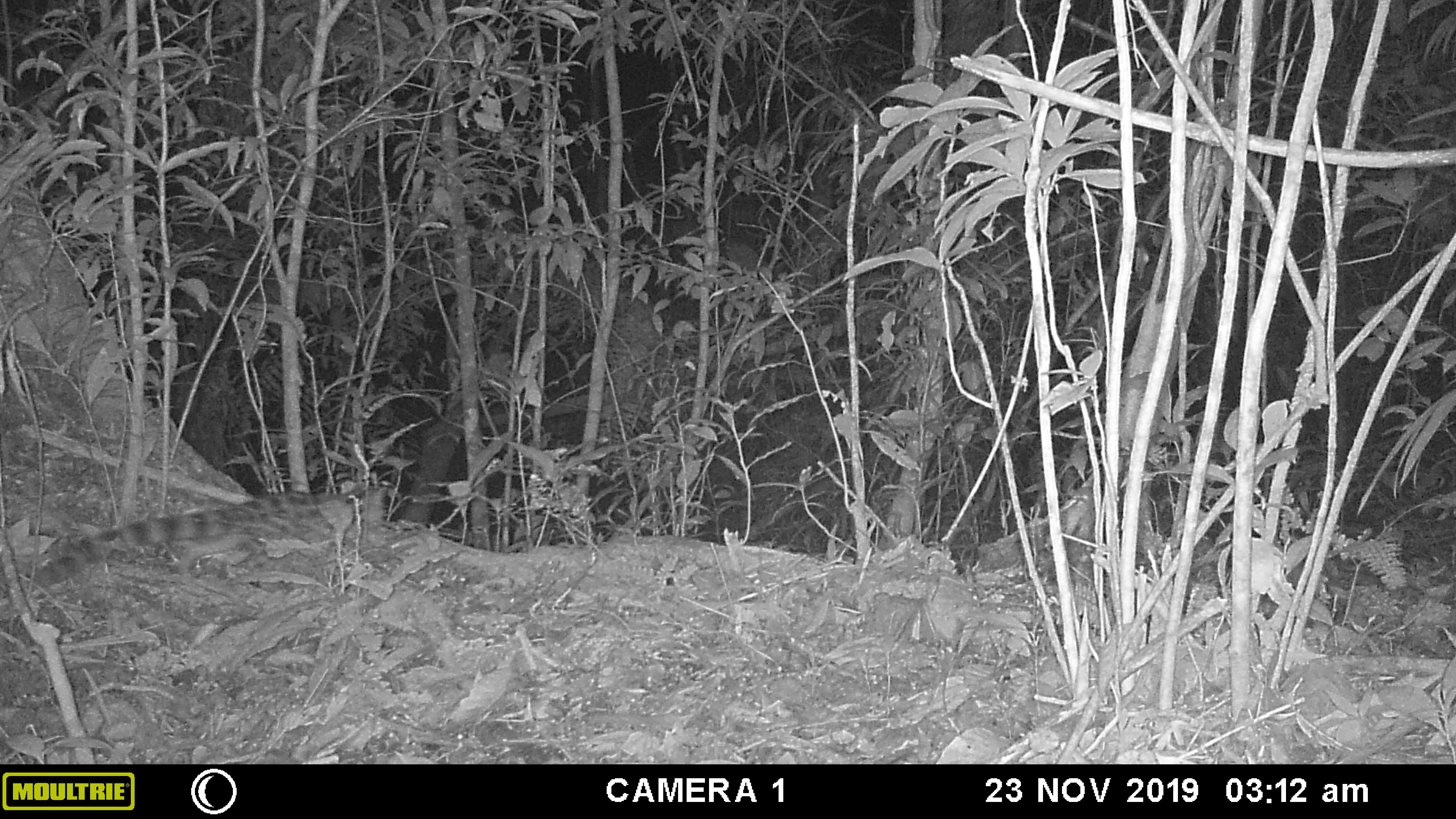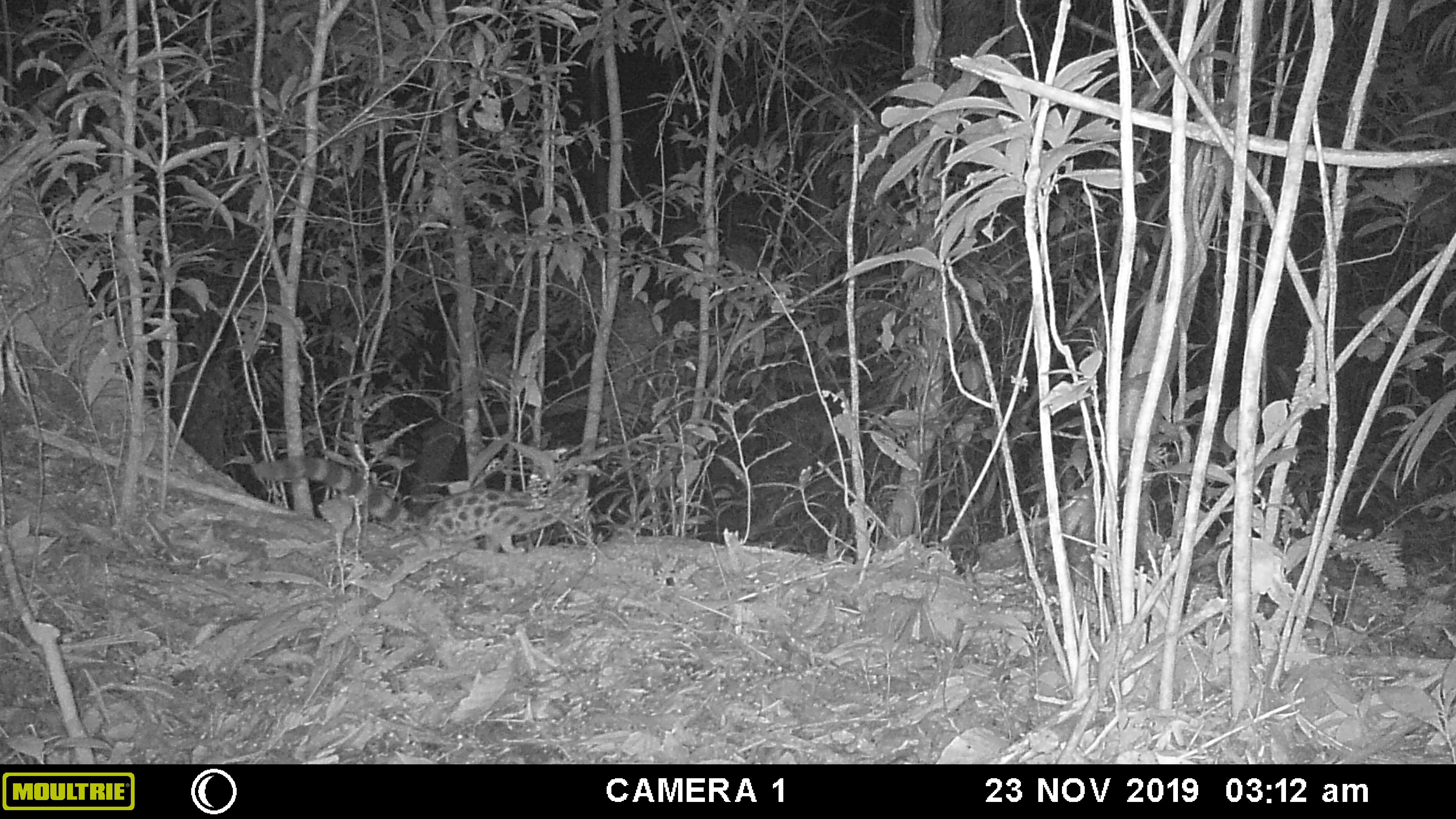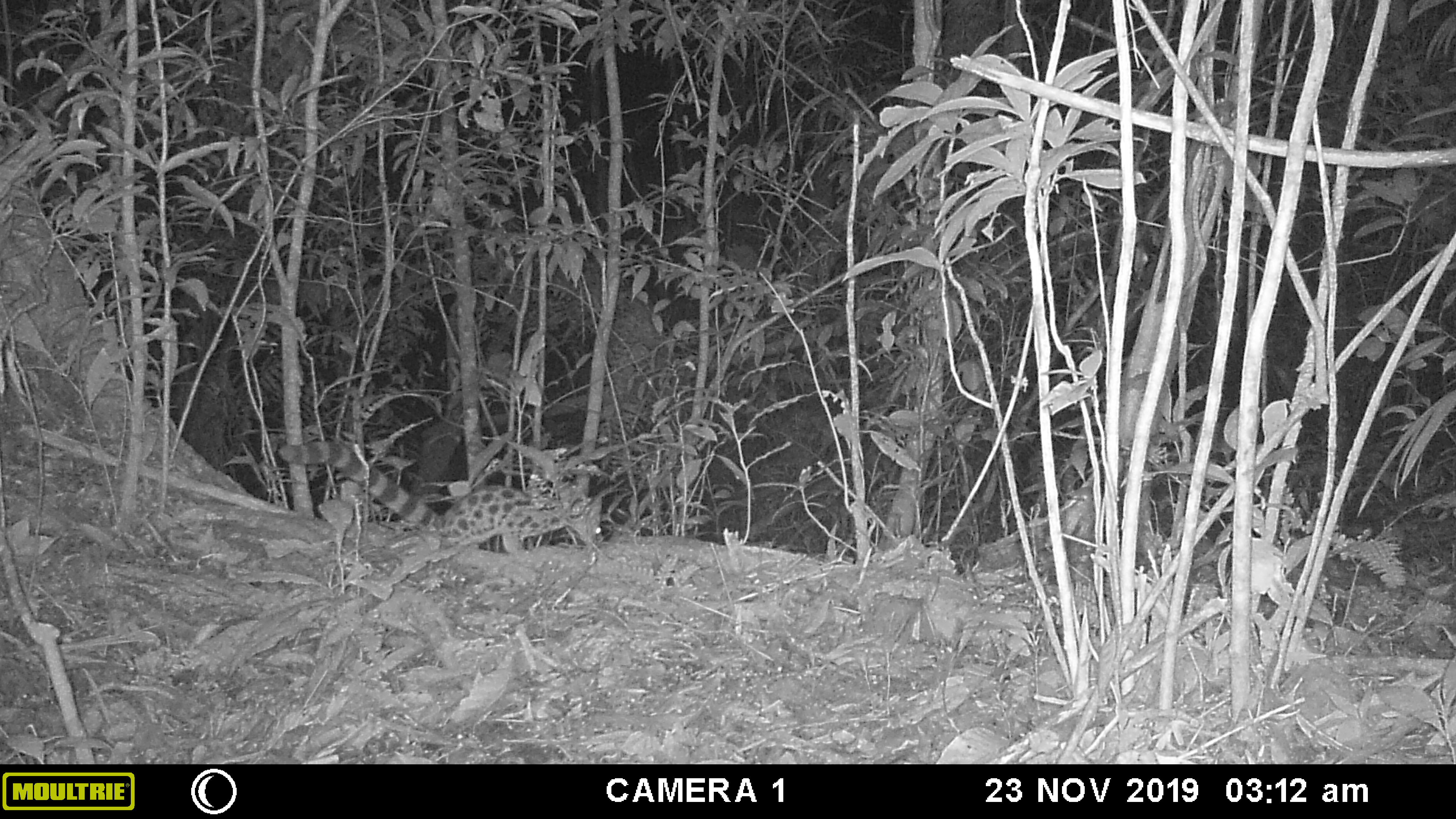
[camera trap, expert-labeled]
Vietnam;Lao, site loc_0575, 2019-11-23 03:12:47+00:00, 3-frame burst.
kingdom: Animalia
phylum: Chordata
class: Mammalia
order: Carnivora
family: Prionodontidae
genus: Prionodon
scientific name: Prionodon pardicolor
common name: spotted linsang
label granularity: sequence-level